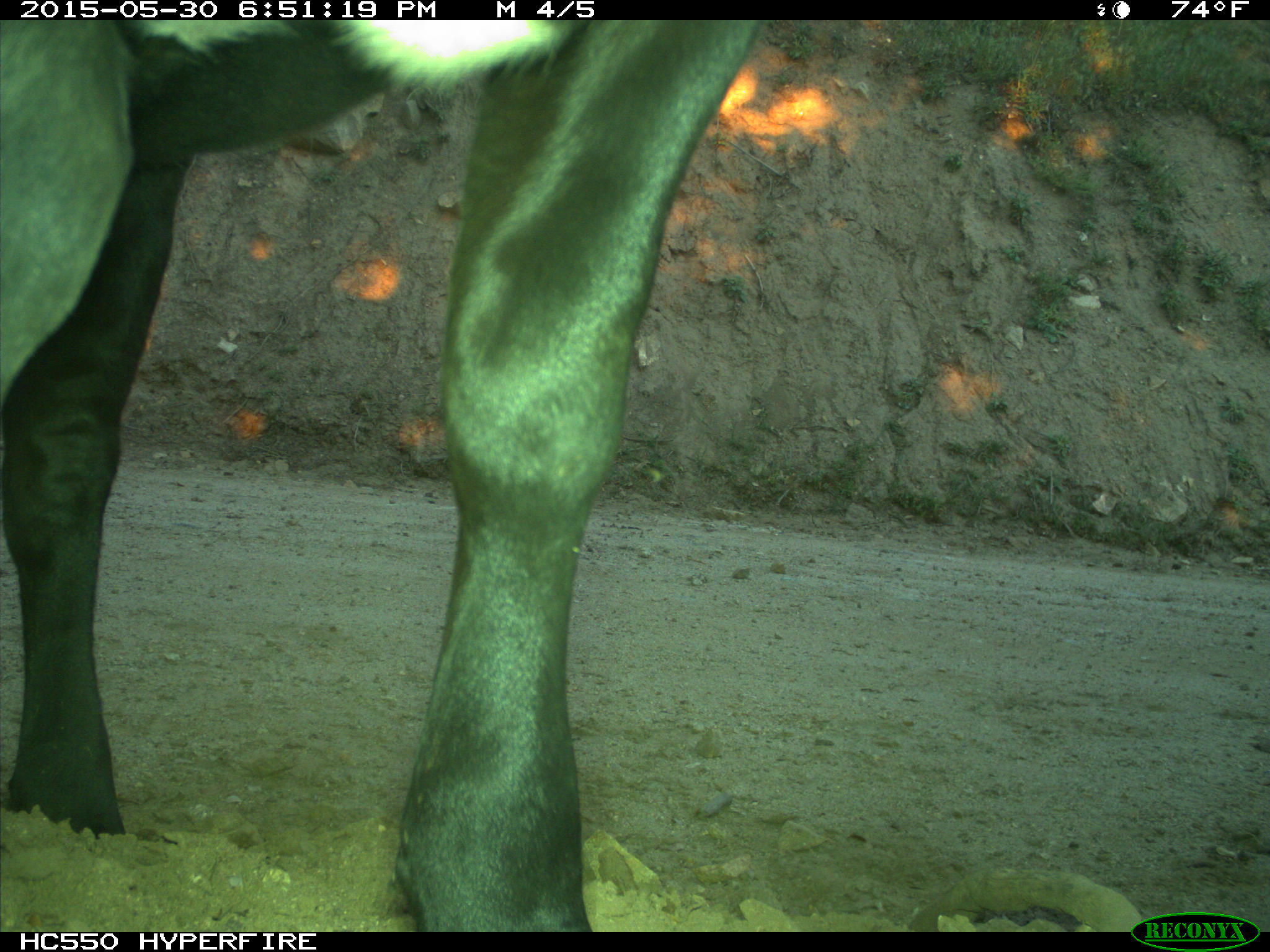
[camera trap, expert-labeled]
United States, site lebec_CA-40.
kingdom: Animalia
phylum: Chordata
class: Mammalia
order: Artiodactyla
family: Bovidae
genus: Bos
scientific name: Bos taurus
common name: domestic cow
Bos taurus (domestic cow).